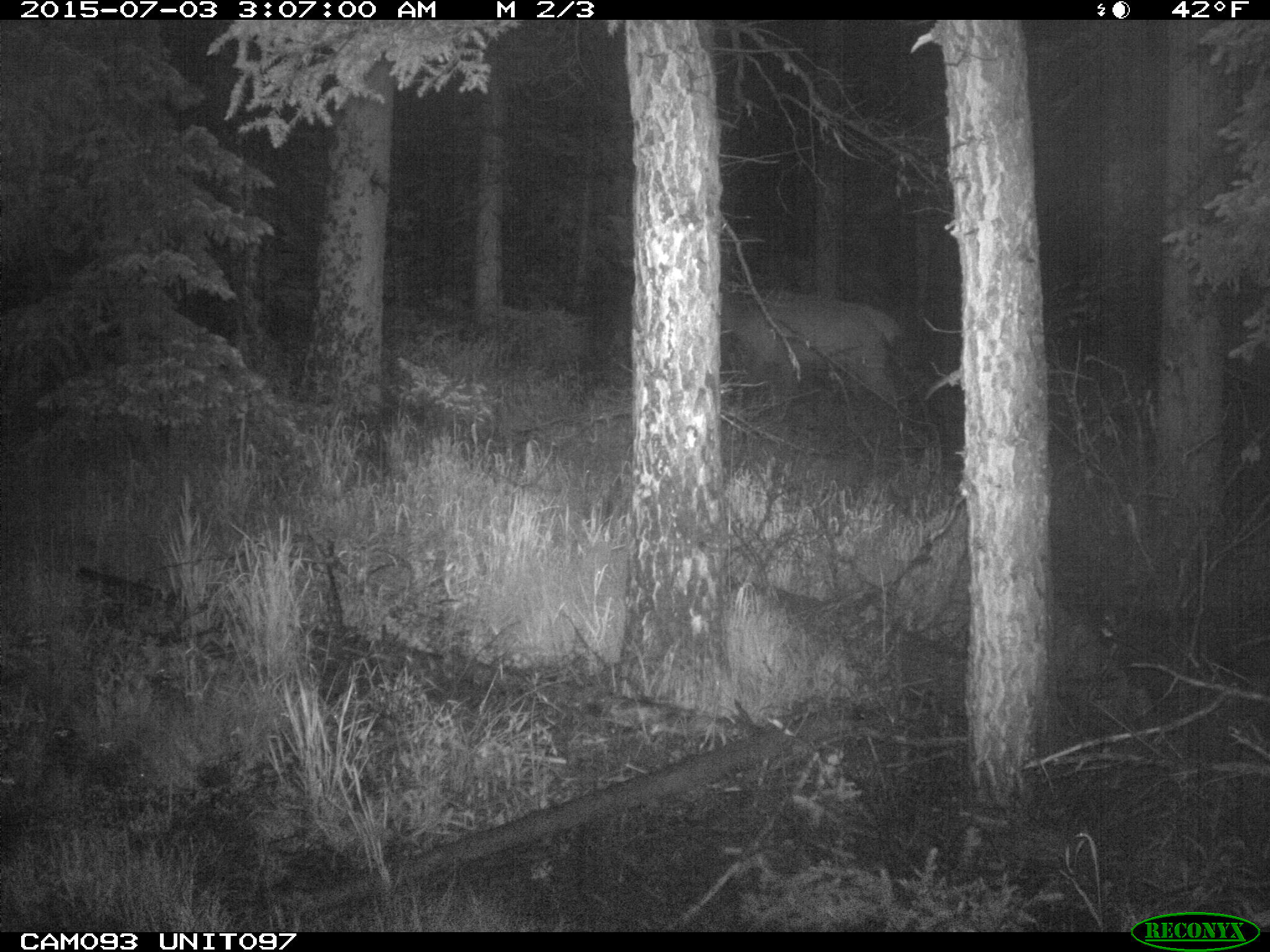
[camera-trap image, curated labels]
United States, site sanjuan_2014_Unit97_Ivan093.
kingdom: Animalia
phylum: Chordata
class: Mammalia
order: Artiodactyla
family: Cervidae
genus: Cervus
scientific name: Cervus elaphus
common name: red deer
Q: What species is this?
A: Cervus elaphus (red deer).